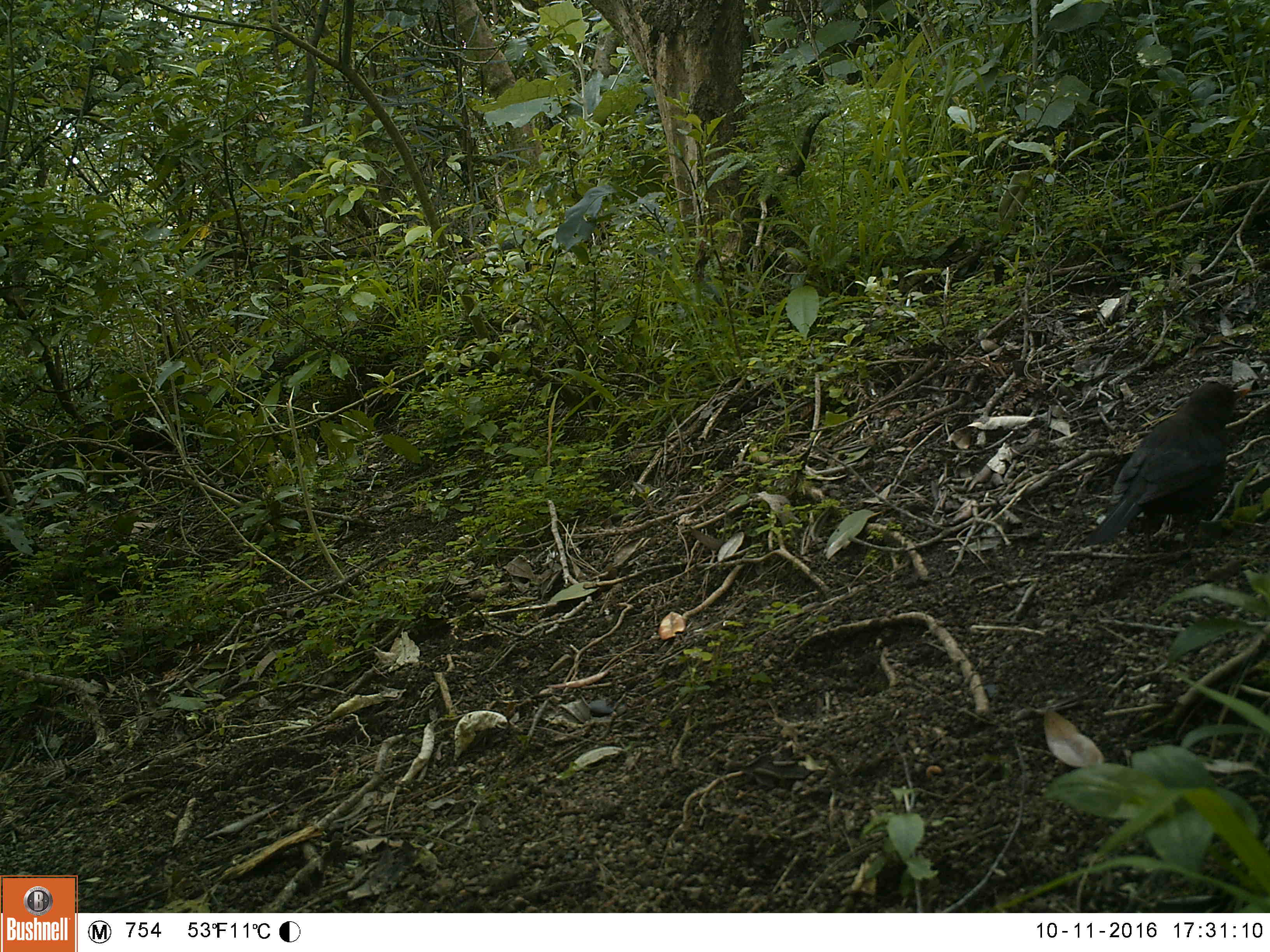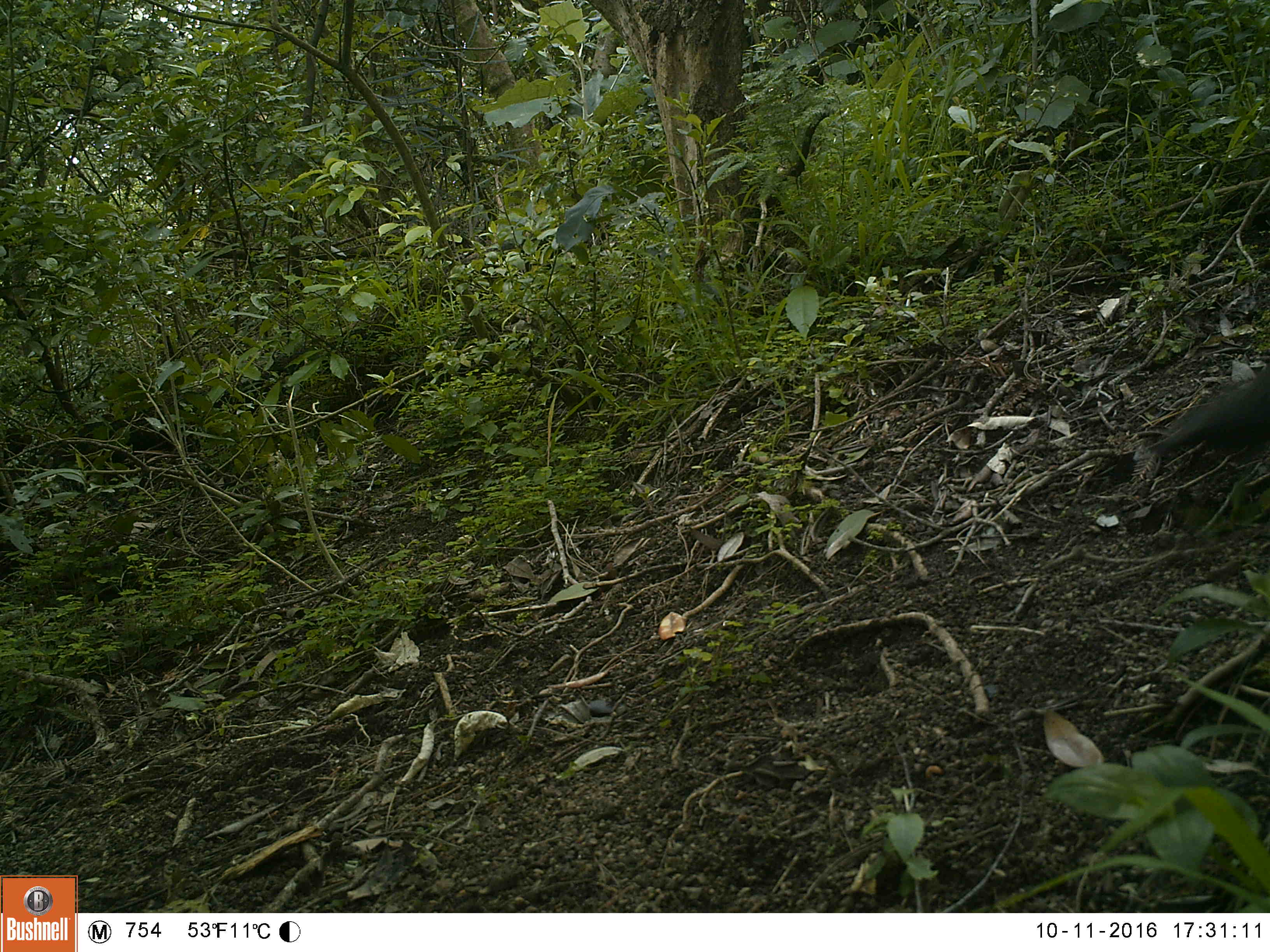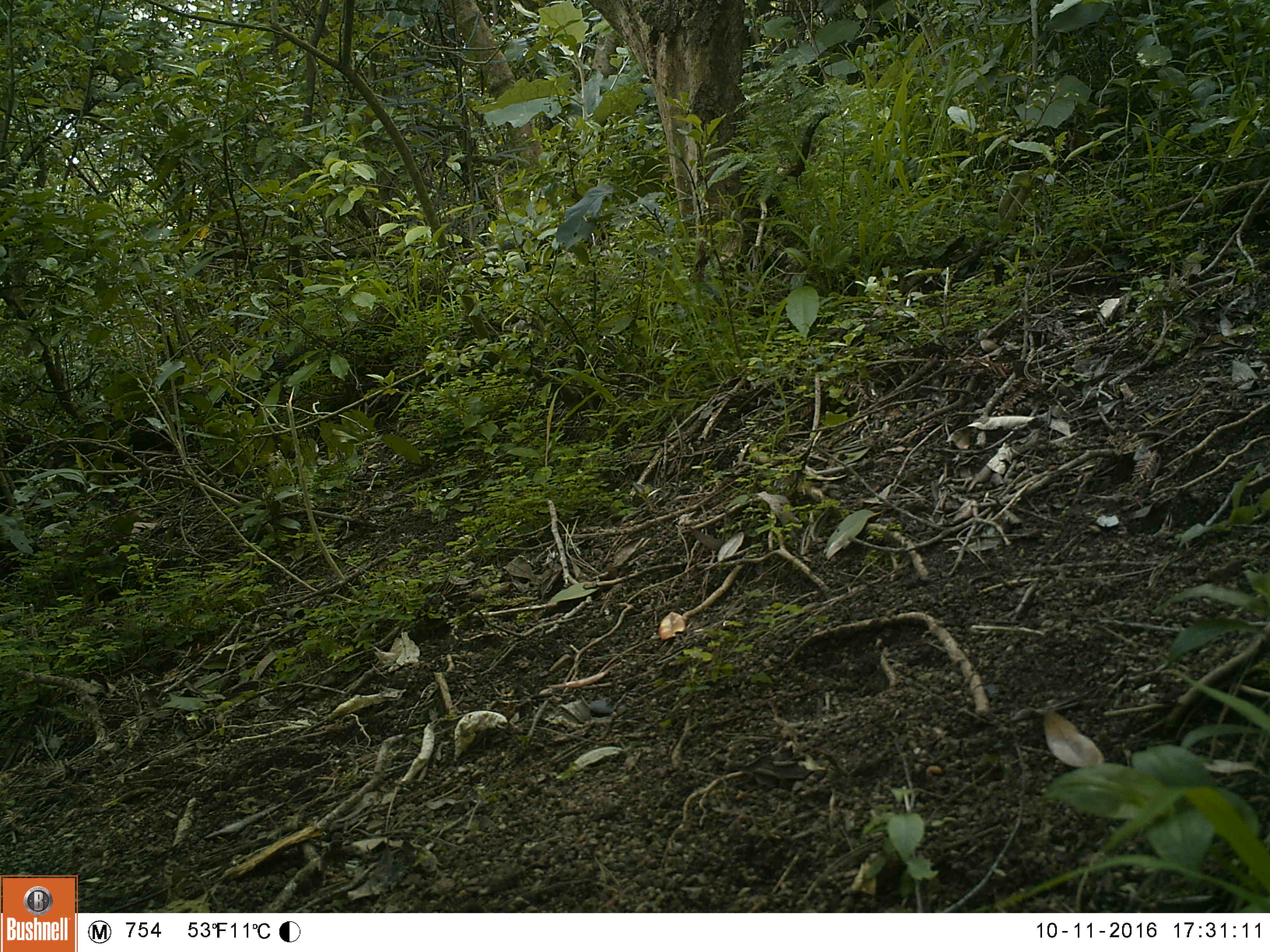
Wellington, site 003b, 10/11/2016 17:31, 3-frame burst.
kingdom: Animalia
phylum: Chordata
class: Aves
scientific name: Aves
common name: bird